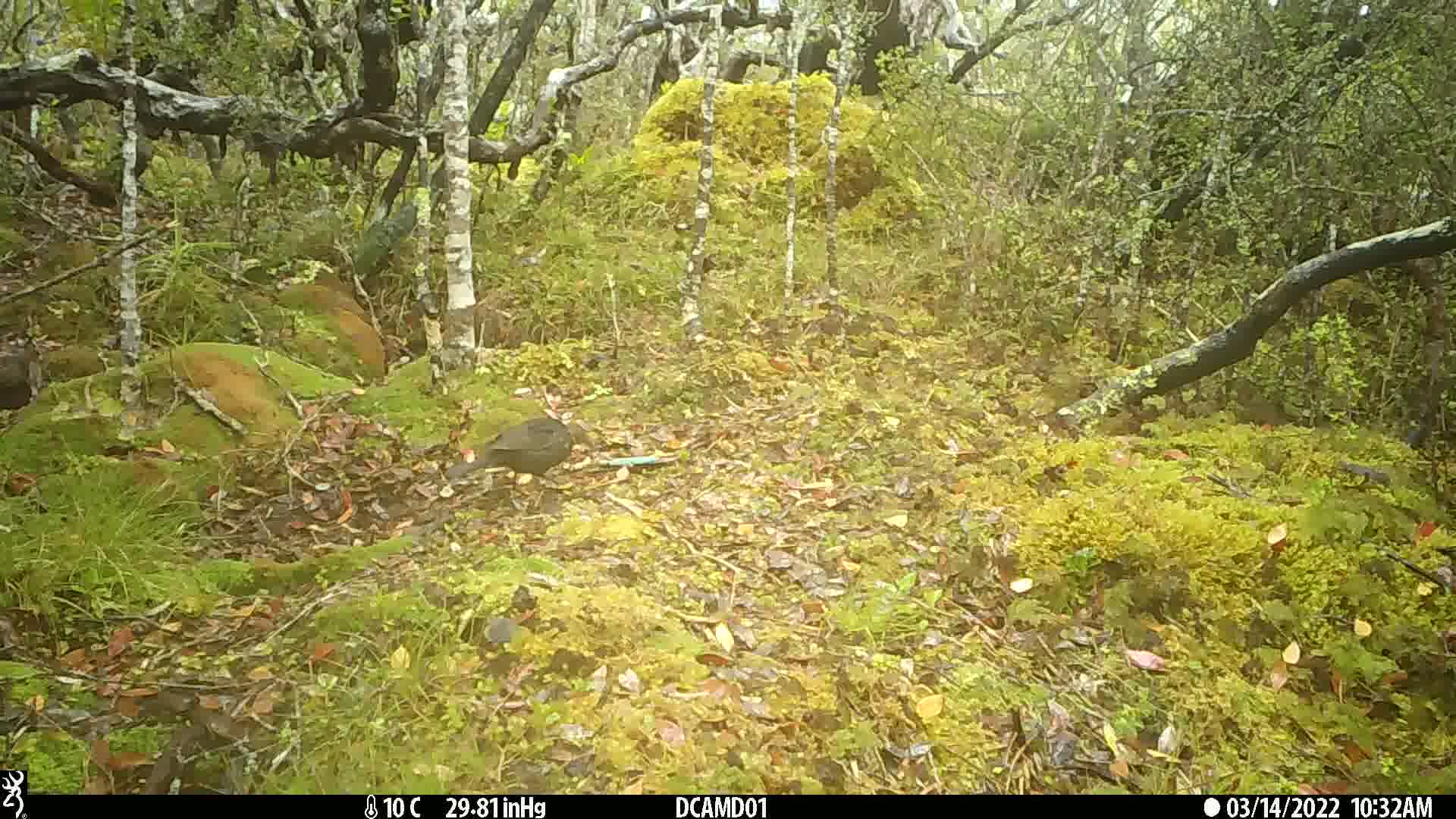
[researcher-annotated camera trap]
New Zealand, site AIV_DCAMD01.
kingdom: Animalia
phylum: Chordata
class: Aves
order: Passeriformes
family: Turdidae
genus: Turdus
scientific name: Turdus merula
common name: eurasian blackbird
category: blackbird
Blackbird (eurasian blackbird) (Turdus merula).